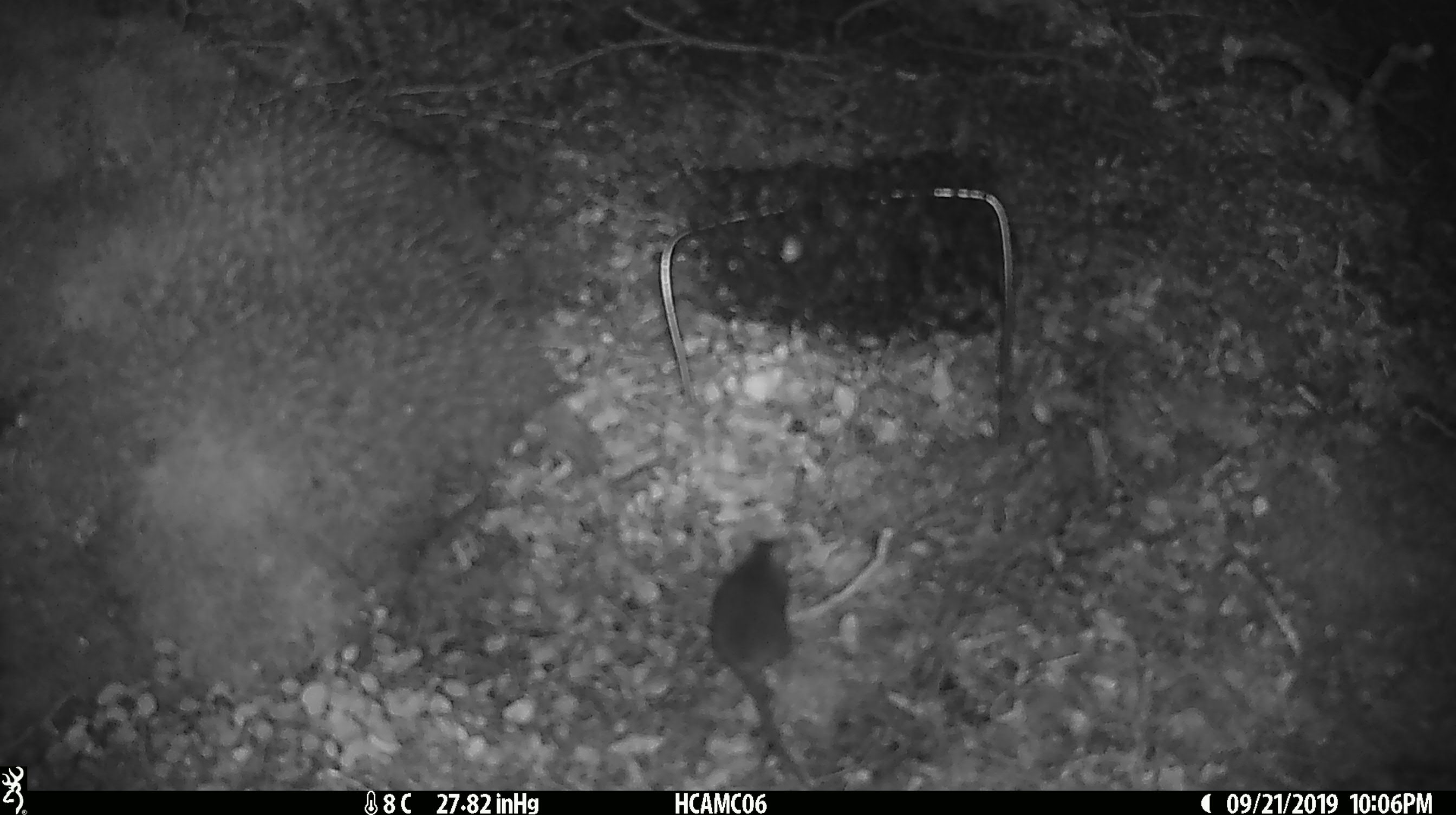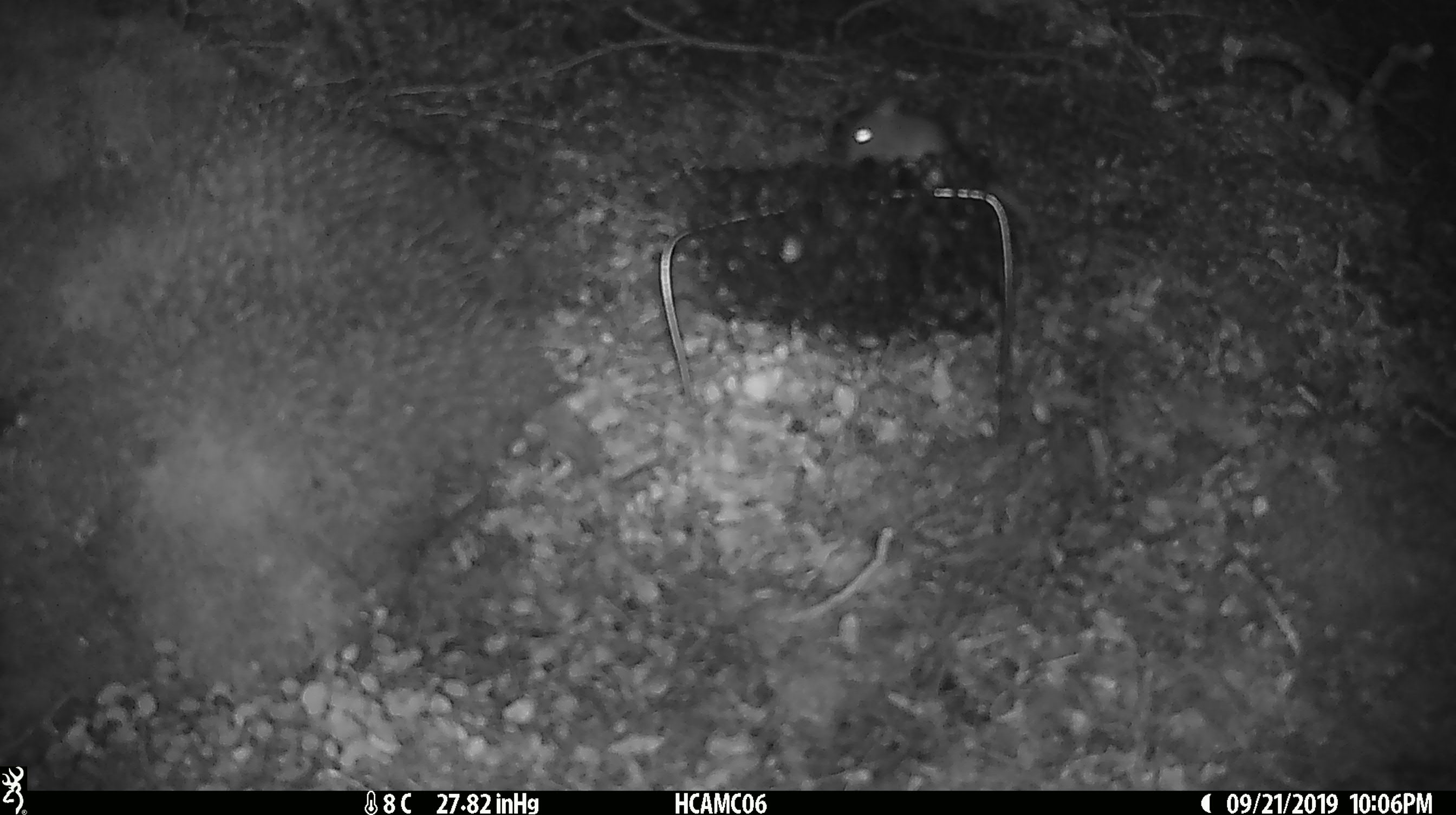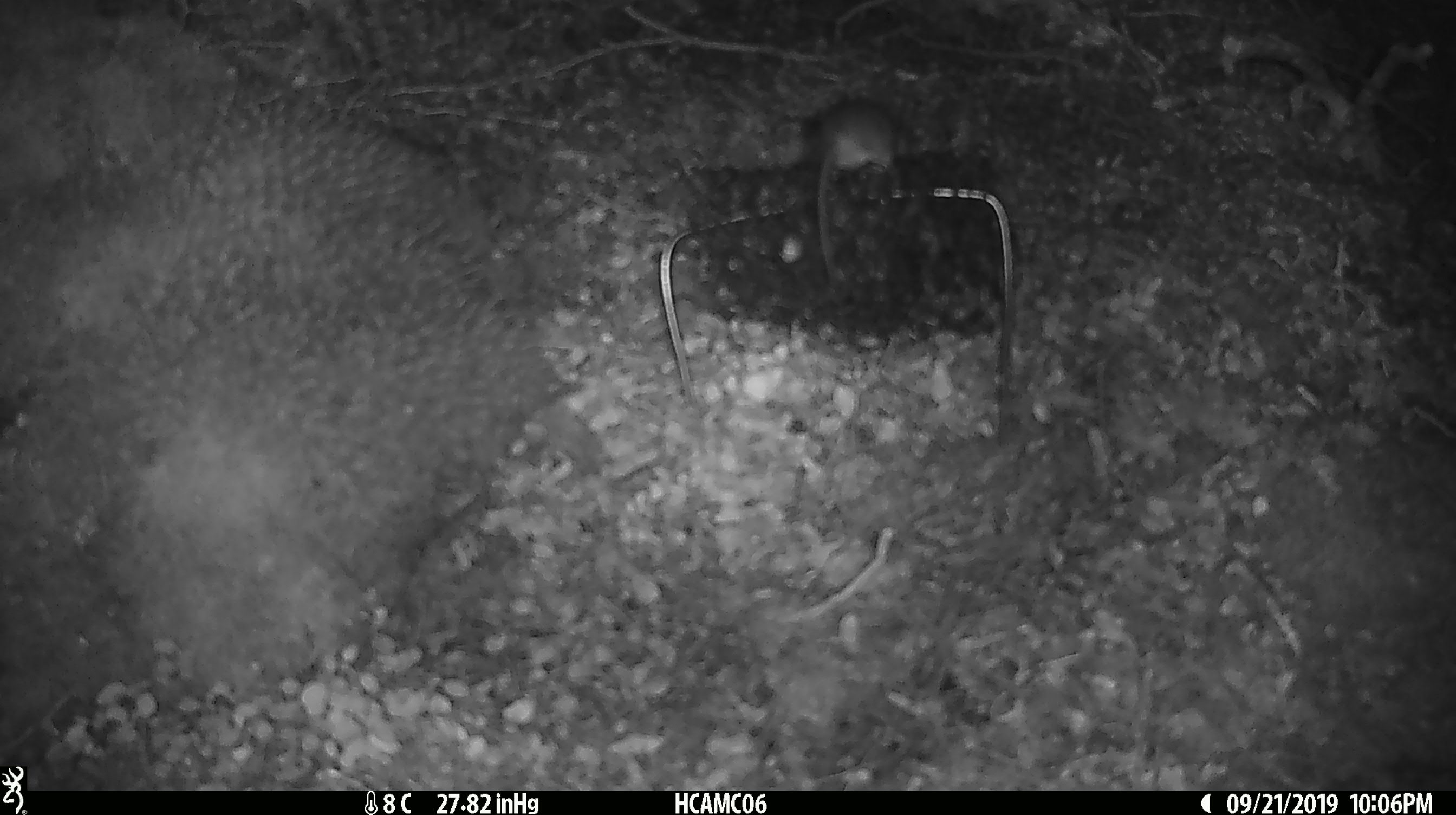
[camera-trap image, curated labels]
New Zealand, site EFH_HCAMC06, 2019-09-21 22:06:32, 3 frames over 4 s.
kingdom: Animalia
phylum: Chordata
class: Mammalia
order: Rodentia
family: Muridae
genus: Mus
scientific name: Mus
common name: mouse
Mouse (Mus).